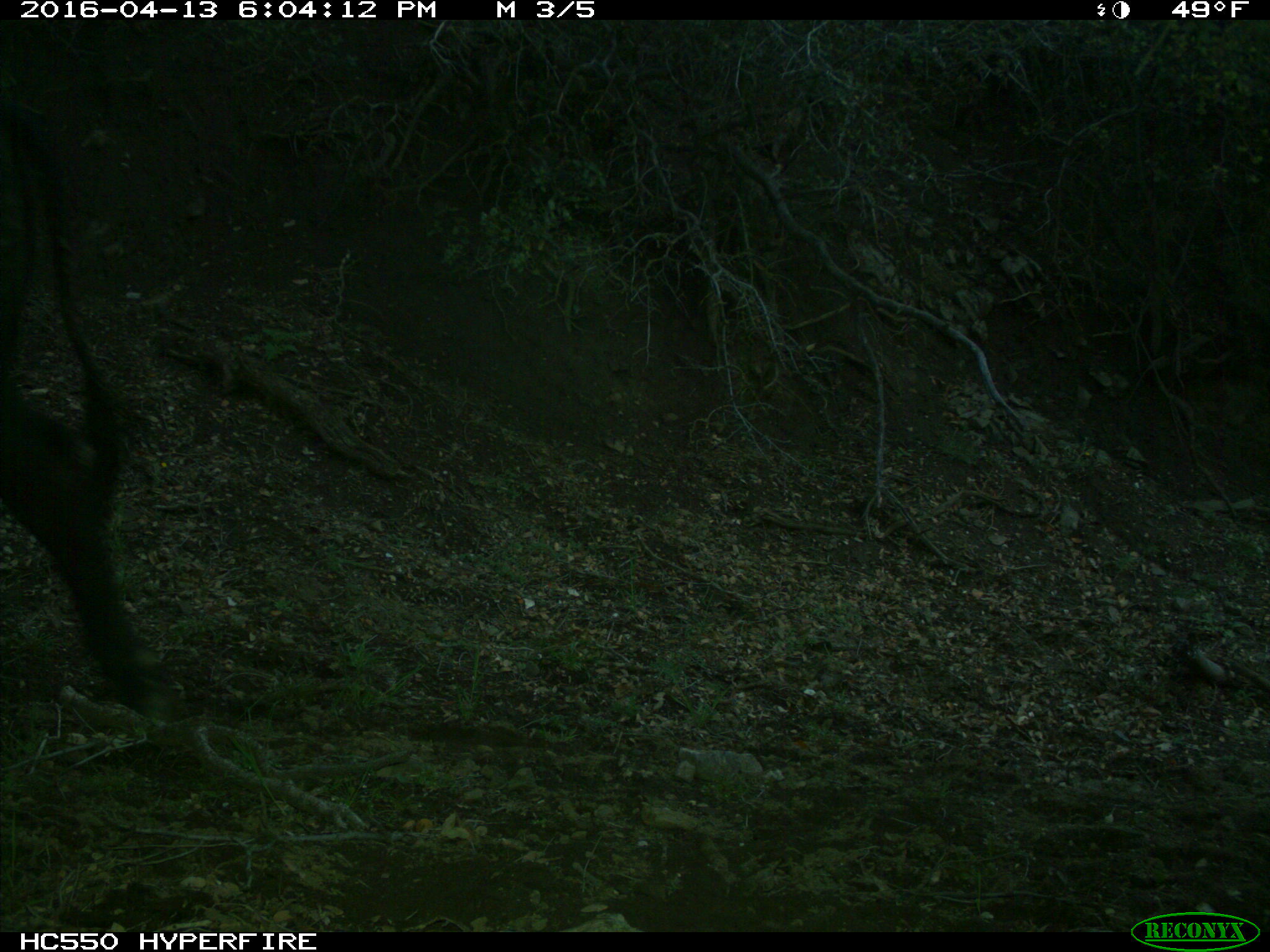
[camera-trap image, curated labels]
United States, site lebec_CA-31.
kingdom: Animalia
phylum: Chordata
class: Mammalia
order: Artiodactyla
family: Bovidae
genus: Bos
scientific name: Bos taurus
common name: domestic cow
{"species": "Bos taurus (domestic cow)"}